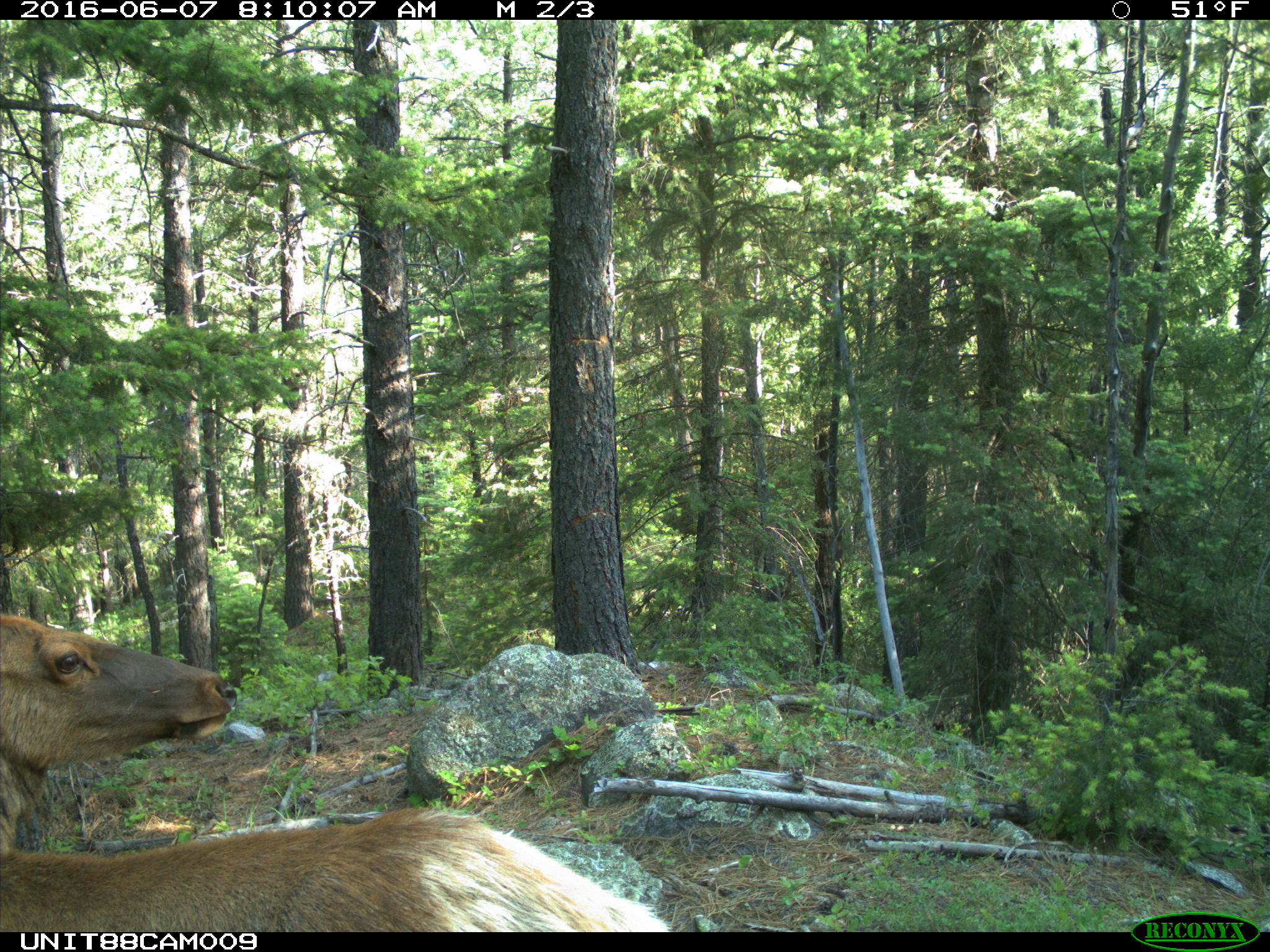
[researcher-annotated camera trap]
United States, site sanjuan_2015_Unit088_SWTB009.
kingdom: Animalia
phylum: Chordata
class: Mammalia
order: Artiodactyla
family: Cervidae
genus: Cervus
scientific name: Cervus elaphus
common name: red deer